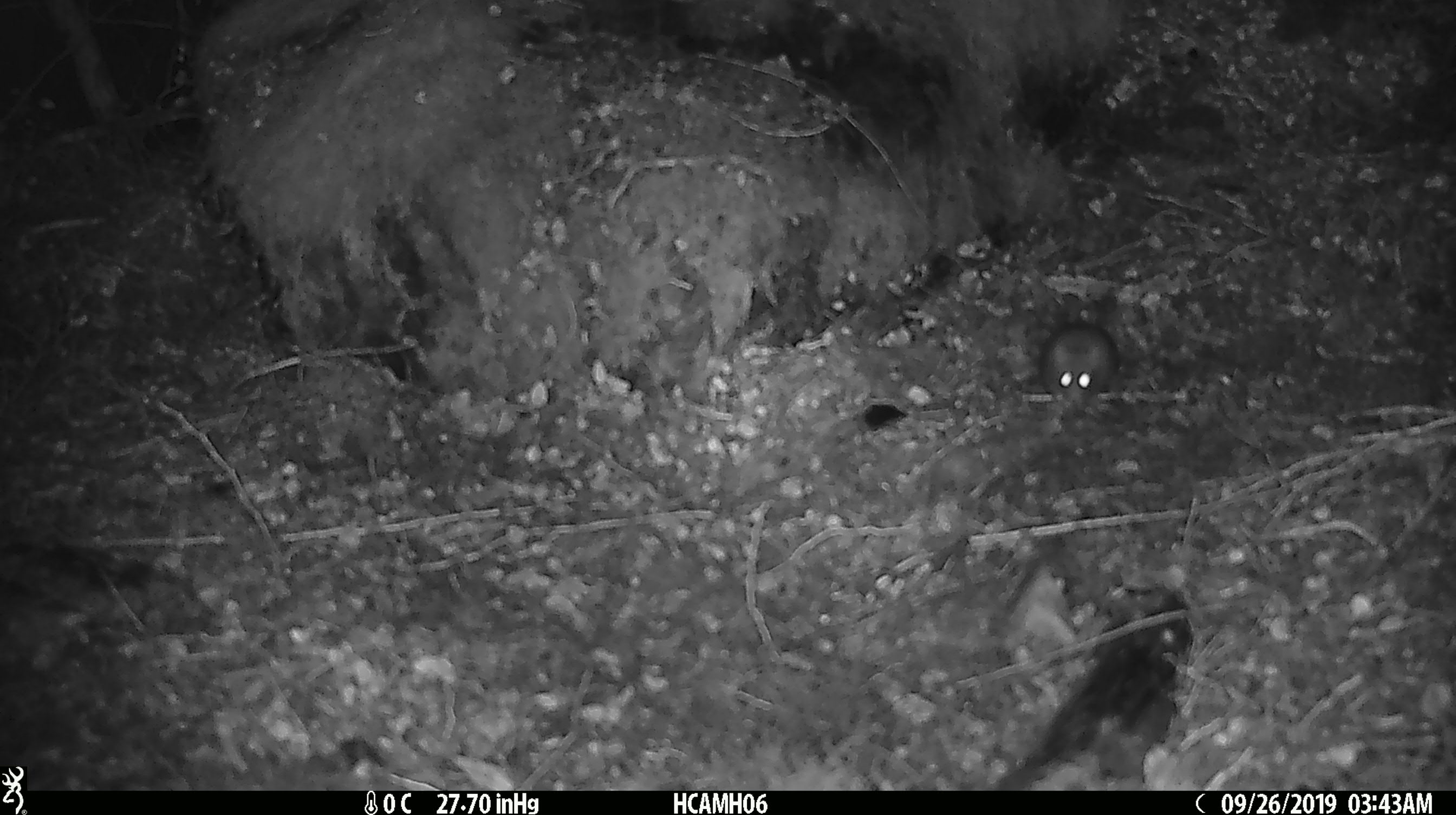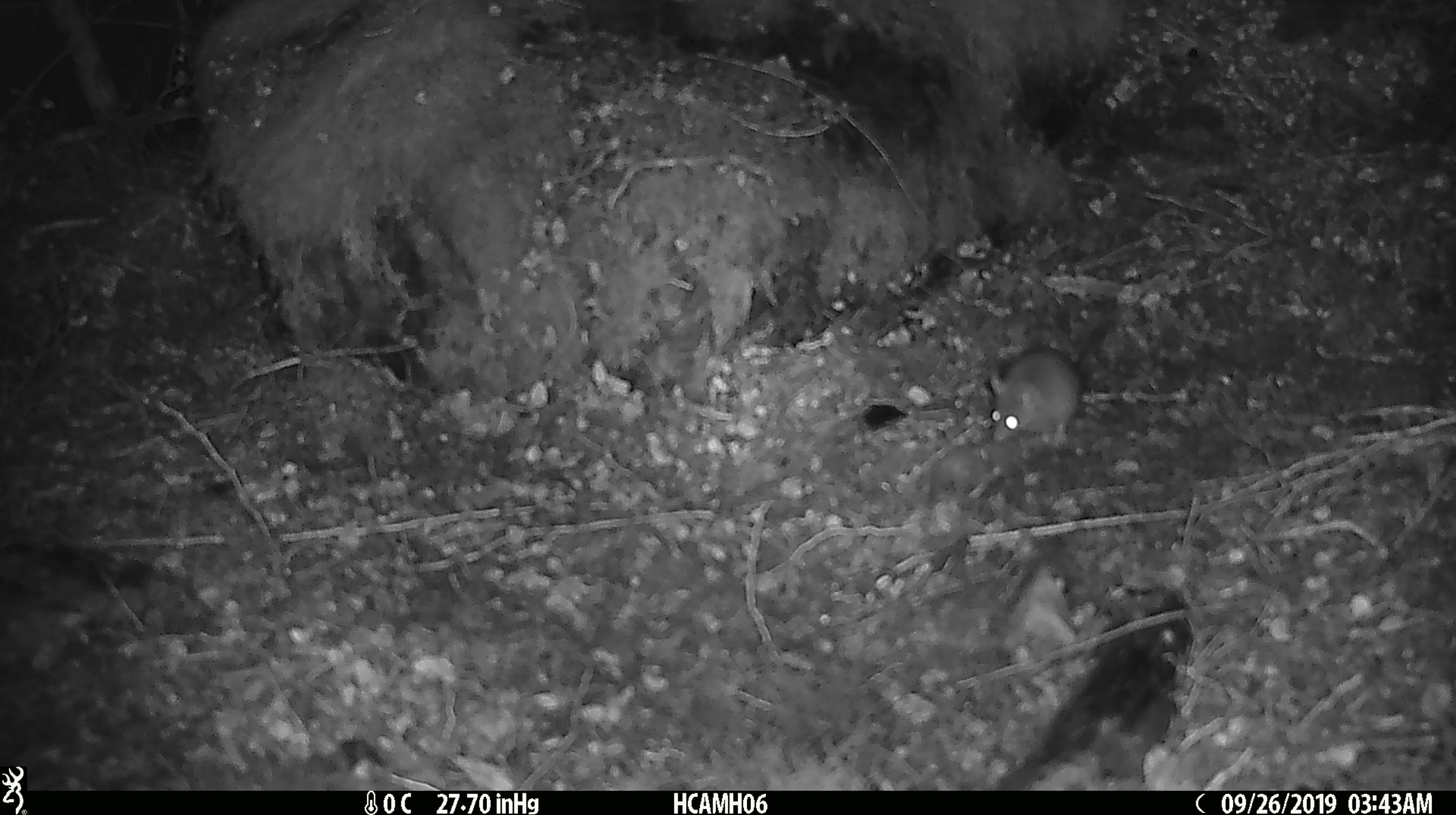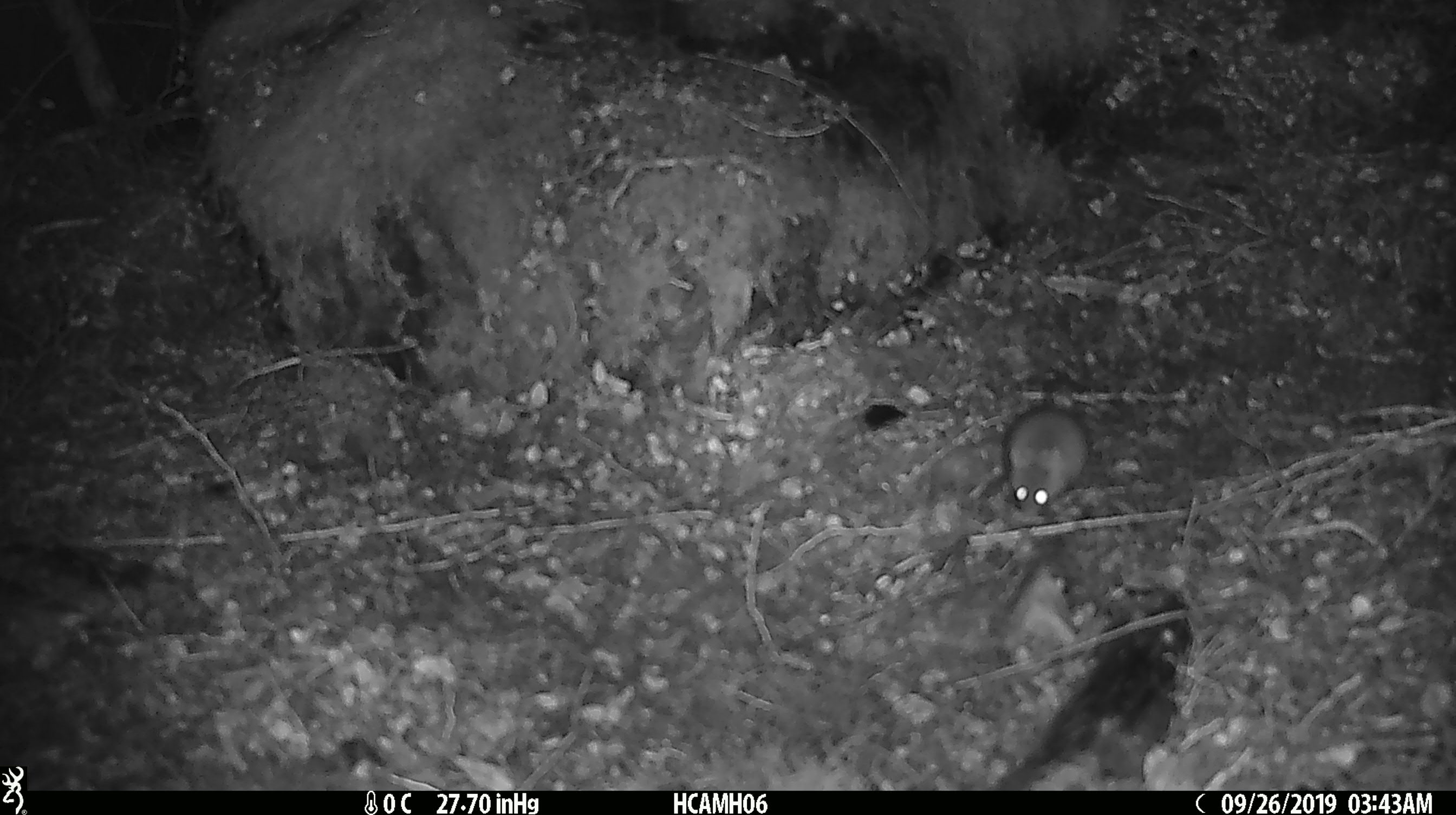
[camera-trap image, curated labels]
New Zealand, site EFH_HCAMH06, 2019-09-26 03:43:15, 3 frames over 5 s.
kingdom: Animalia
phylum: Chordata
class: Mammalia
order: Rodentia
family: Muridae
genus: Mus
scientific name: Mus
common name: mouse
Mouse (Mus).